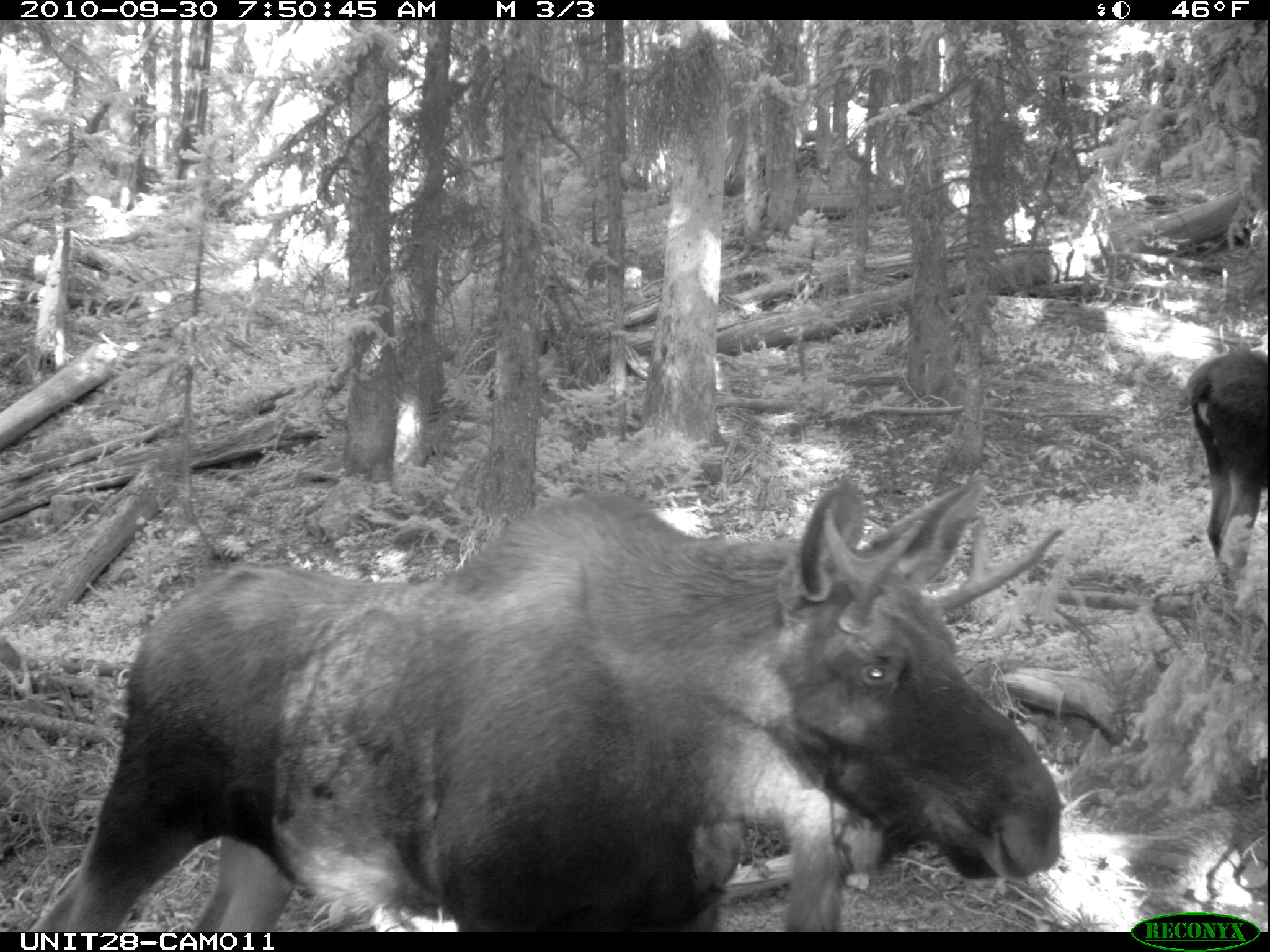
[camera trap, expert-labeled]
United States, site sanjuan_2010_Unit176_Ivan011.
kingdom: Animalia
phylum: Chordata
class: Mammalia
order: Artiodactyla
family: Cervidae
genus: Alces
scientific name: Alces alces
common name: moose